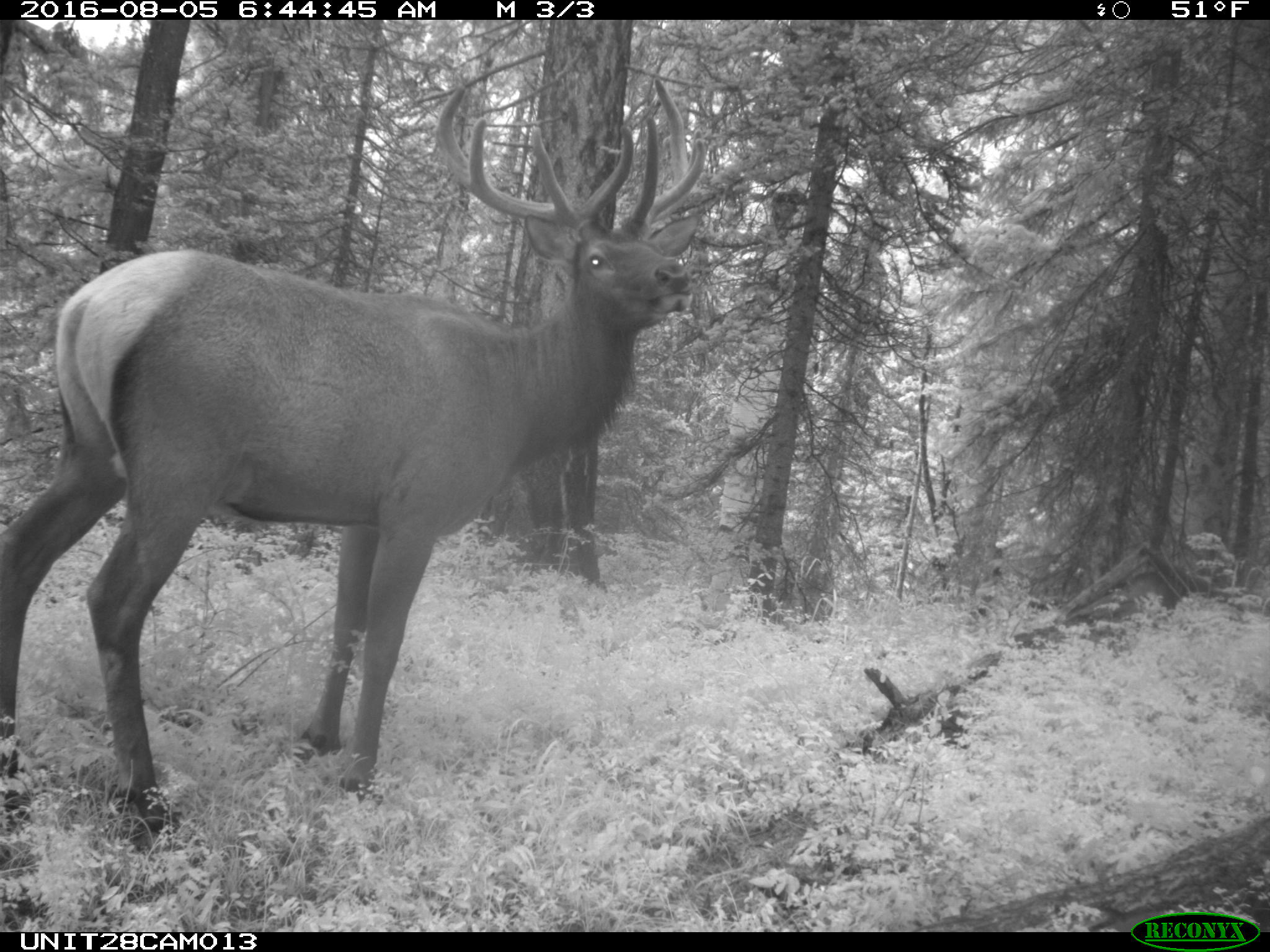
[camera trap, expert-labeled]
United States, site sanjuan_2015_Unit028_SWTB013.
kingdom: Animalia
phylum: Chordata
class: Mammalia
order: Artiodactyla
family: Cervidae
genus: Cervus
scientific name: Cervus elaphus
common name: red deer